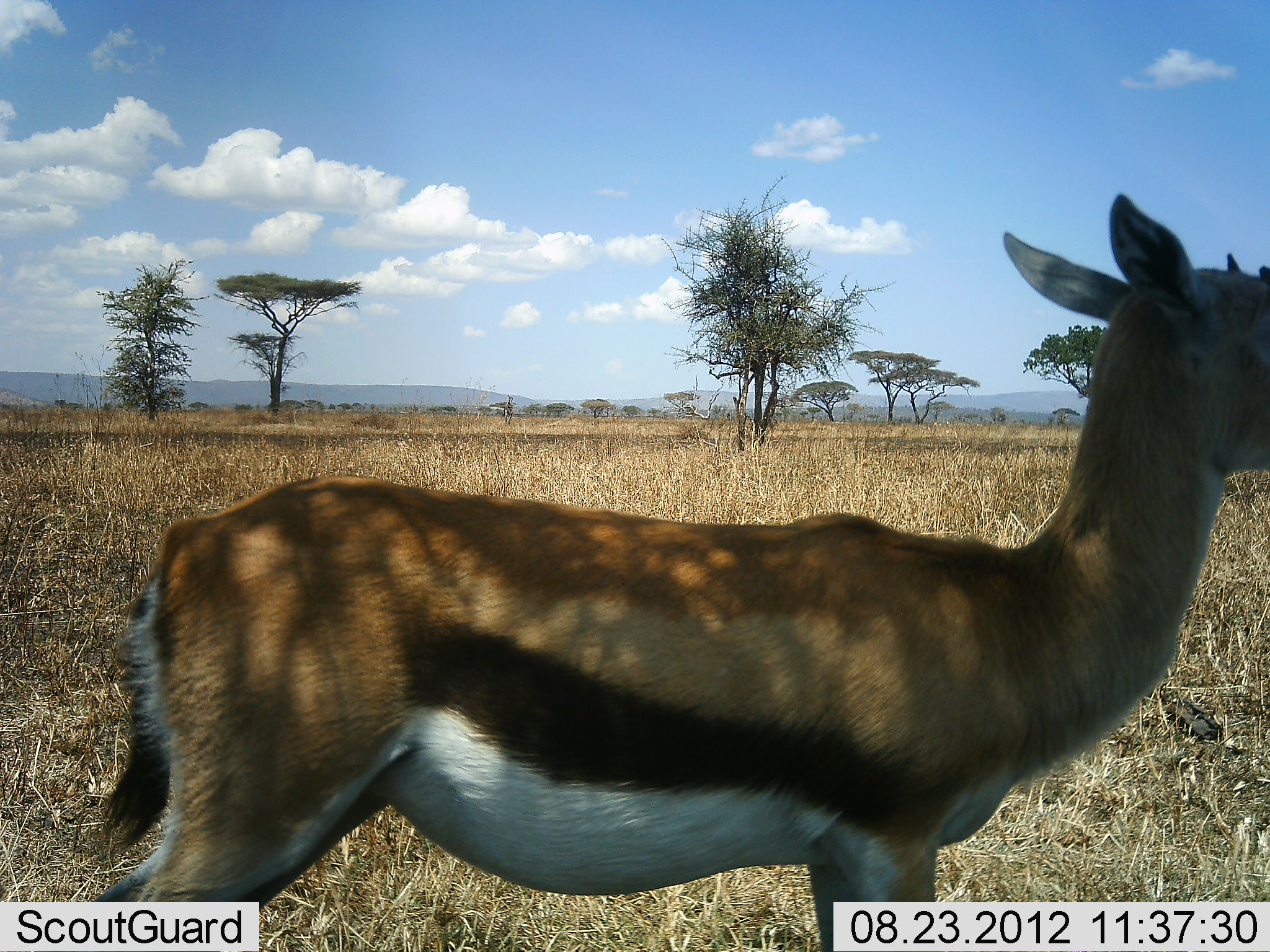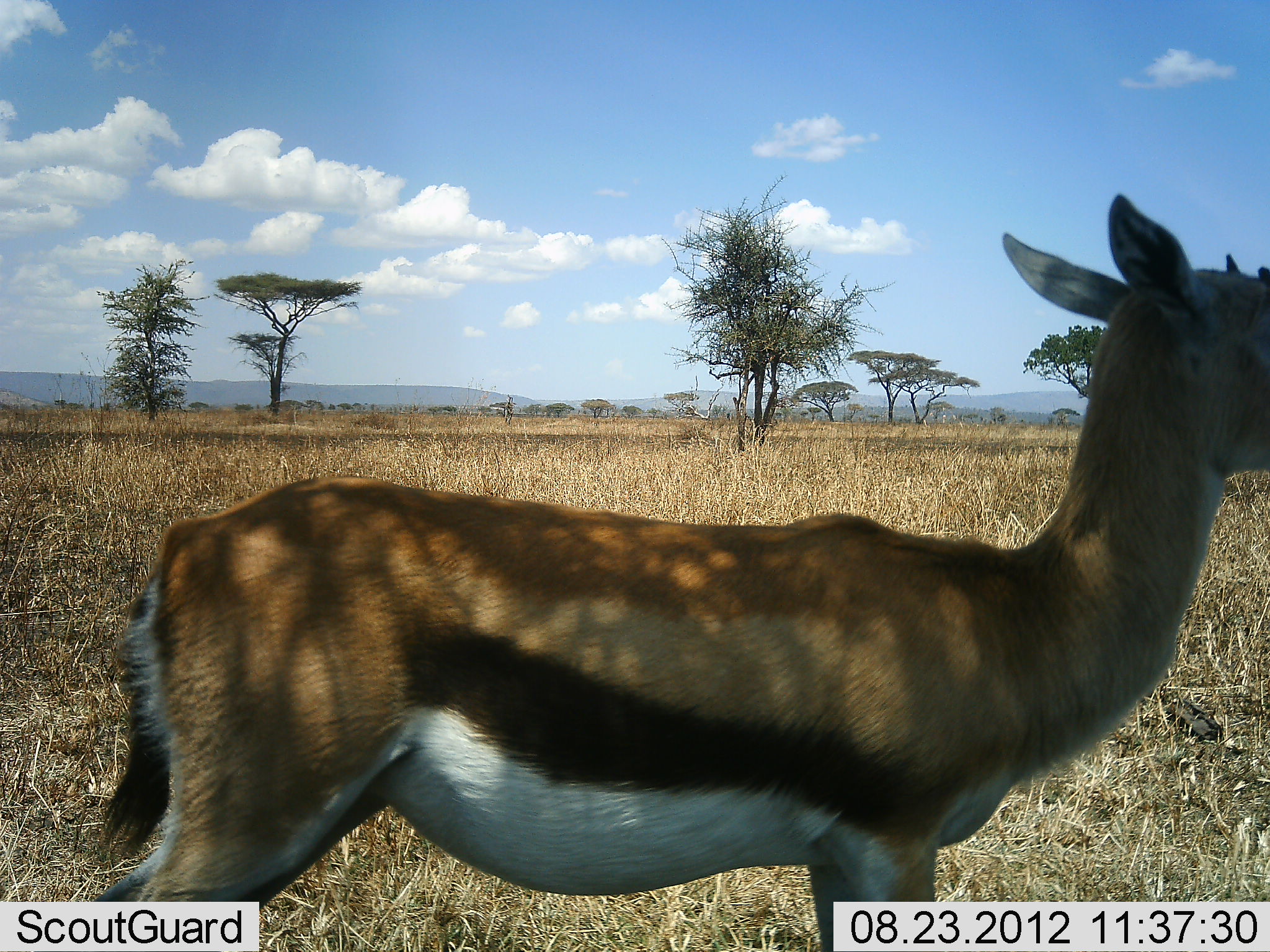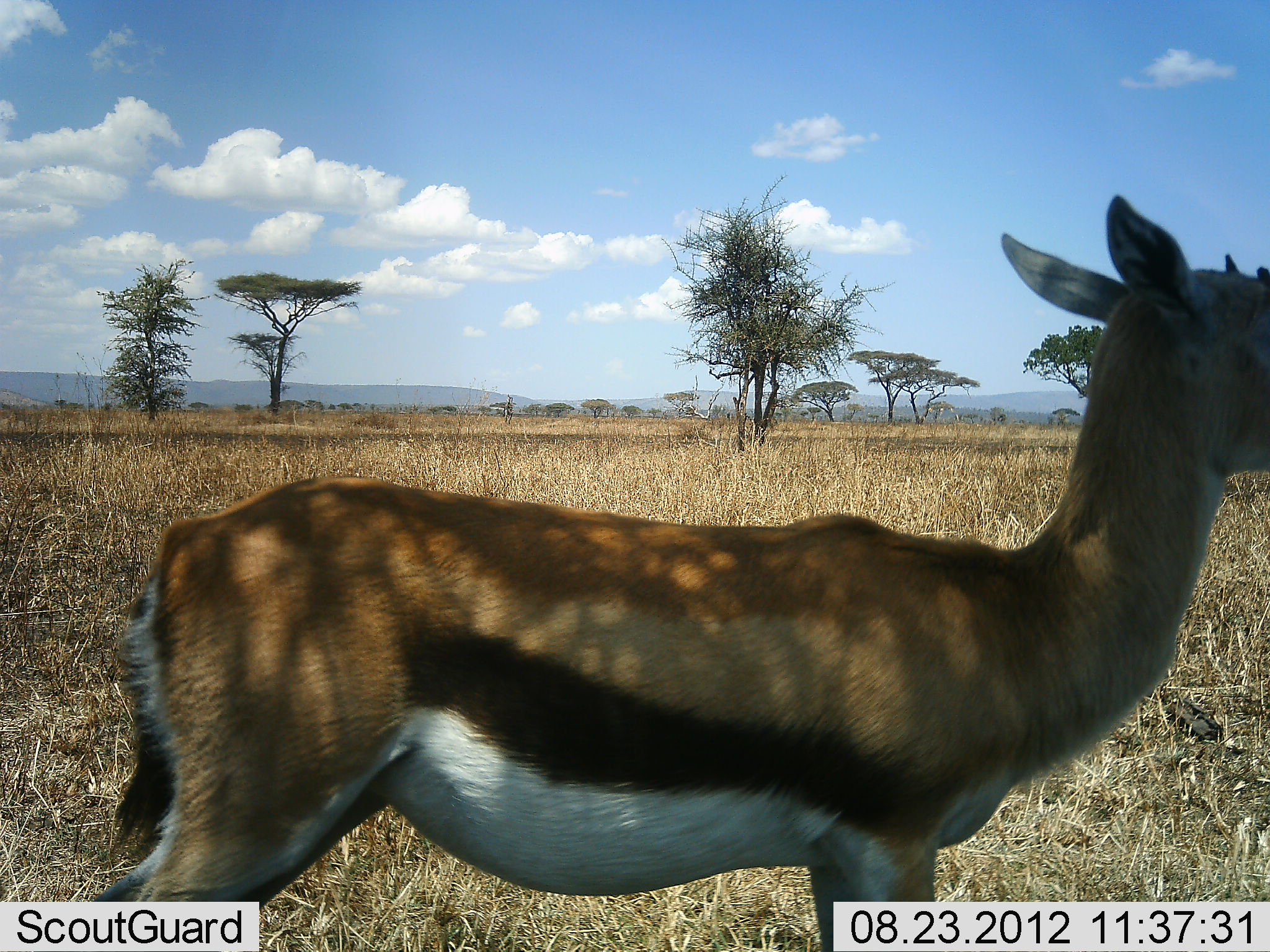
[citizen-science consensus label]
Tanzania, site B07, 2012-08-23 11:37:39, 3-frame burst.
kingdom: Animalia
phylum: Chordata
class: Mammalia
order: Artiodactyla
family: Bovidae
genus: Eudorcas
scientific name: Eudorcas thomsonii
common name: thomson's gazelle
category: gazellethomsons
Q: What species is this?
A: Gazellethomsons (thomson's gazelle) (Eudorcas thomsonii).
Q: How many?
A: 1.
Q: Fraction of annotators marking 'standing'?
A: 100%.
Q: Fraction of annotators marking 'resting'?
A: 0%.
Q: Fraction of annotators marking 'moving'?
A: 0%.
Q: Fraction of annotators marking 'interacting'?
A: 0%.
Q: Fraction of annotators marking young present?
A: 0%.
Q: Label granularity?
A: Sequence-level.